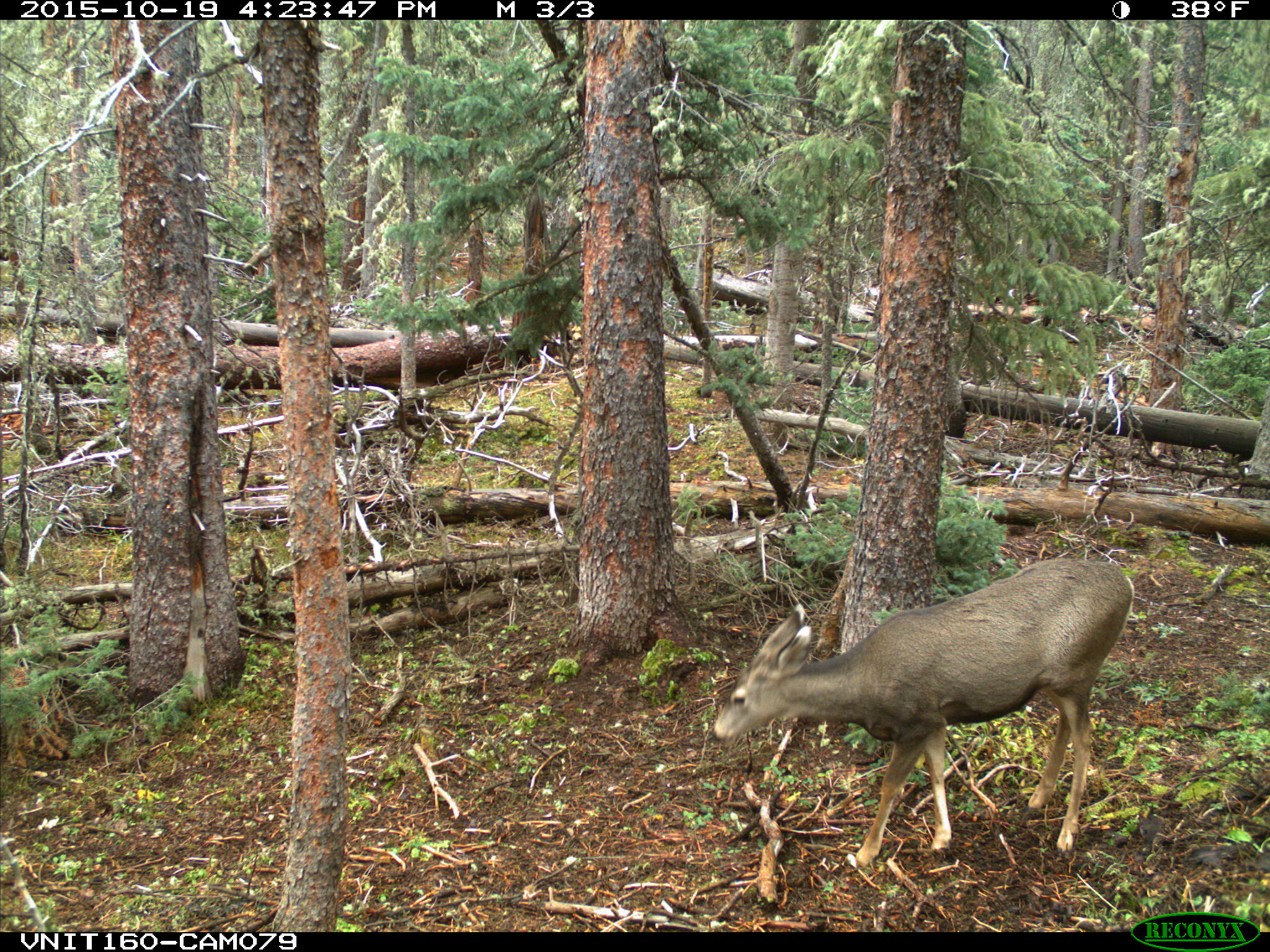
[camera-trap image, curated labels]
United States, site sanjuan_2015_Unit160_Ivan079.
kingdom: Animalia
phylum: Chordata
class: Mammalia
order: Artiodactyla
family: Cervidae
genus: Odocoileus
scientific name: Odocoileus hemionus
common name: mule deer